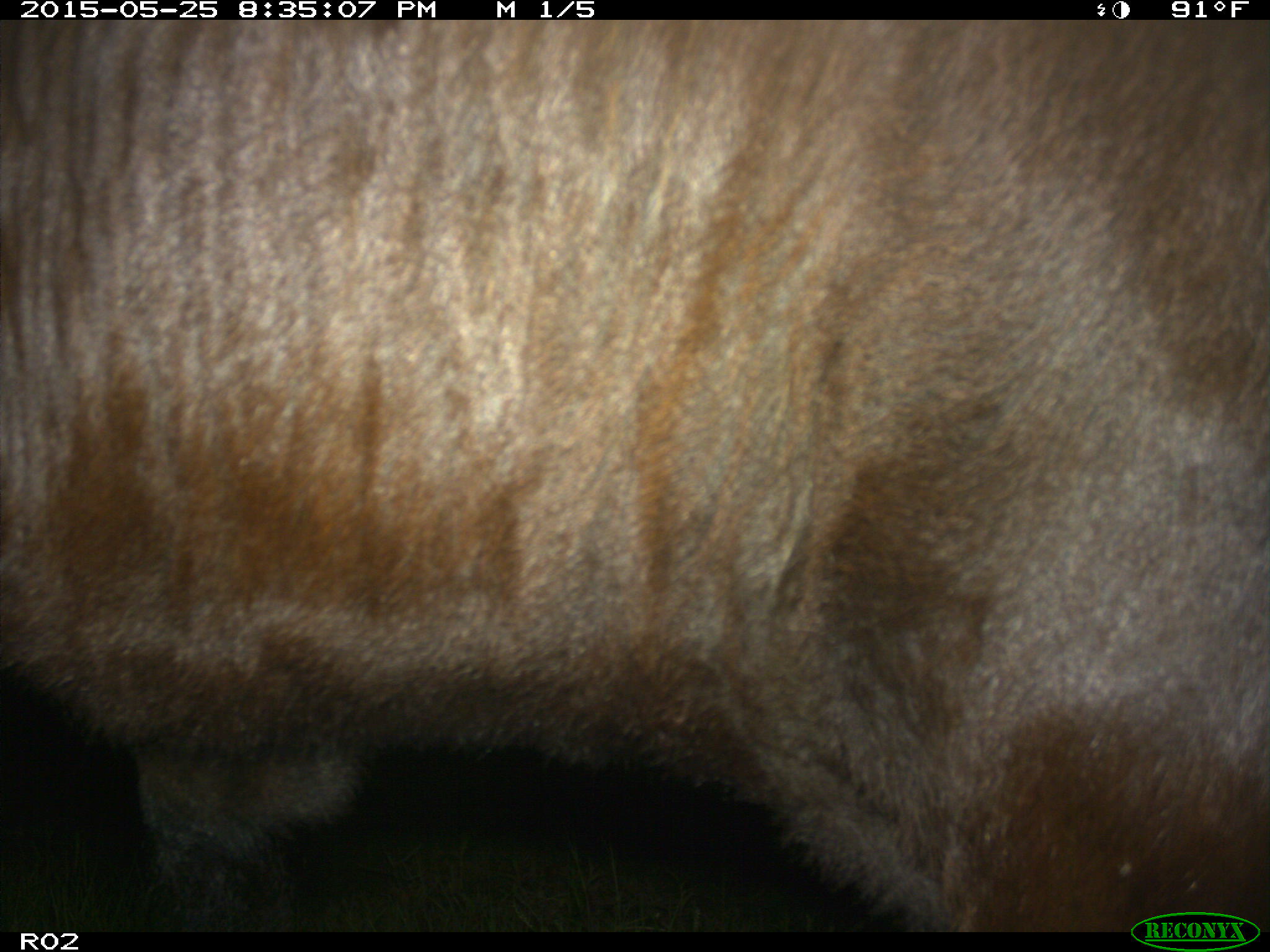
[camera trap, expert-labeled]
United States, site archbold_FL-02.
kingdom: Animalia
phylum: Chordata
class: Mammalia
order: Artiodactyla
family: Bovidae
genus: Bos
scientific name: Bos taurus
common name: domestic cow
Bos taurus (domestic cow).